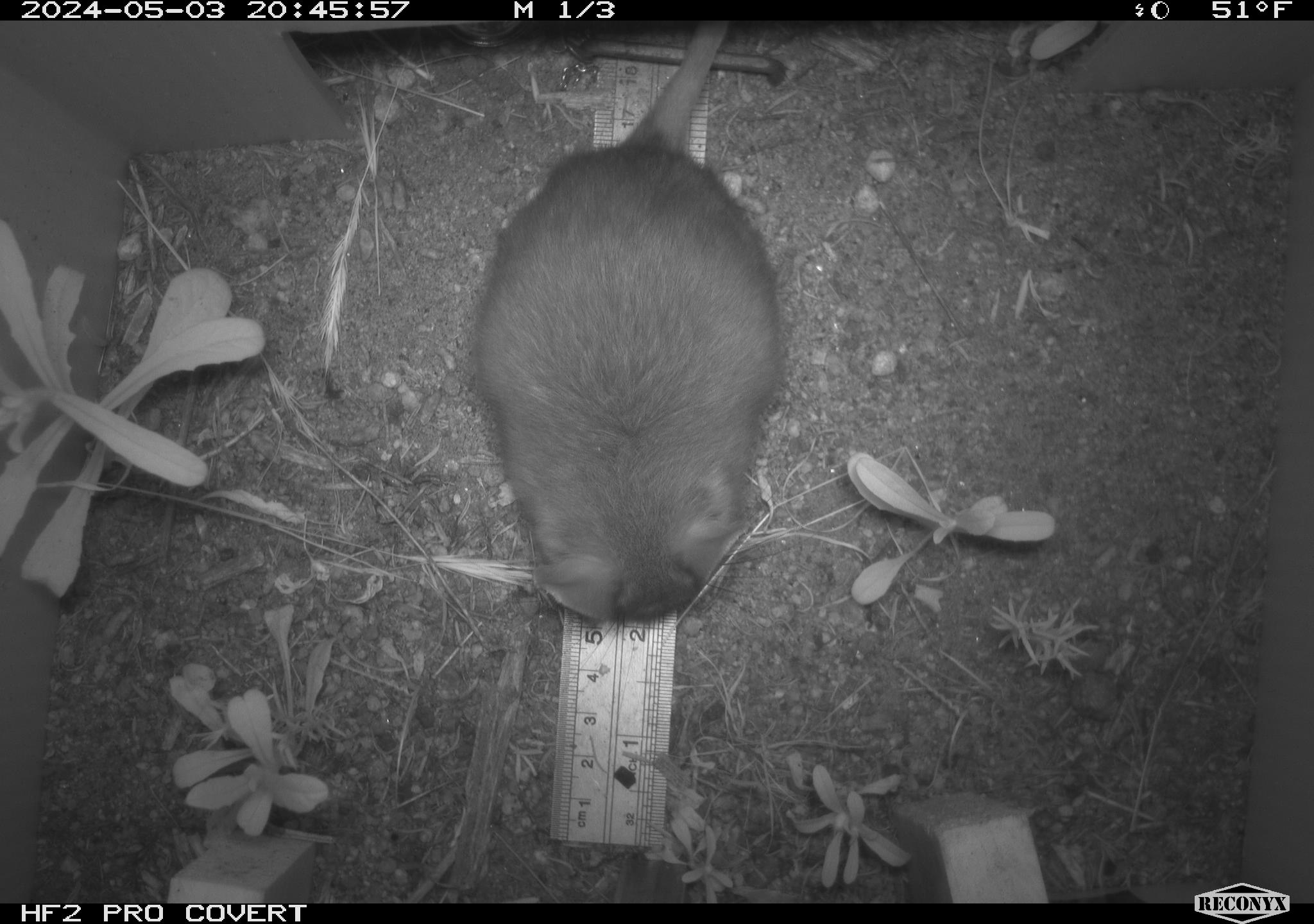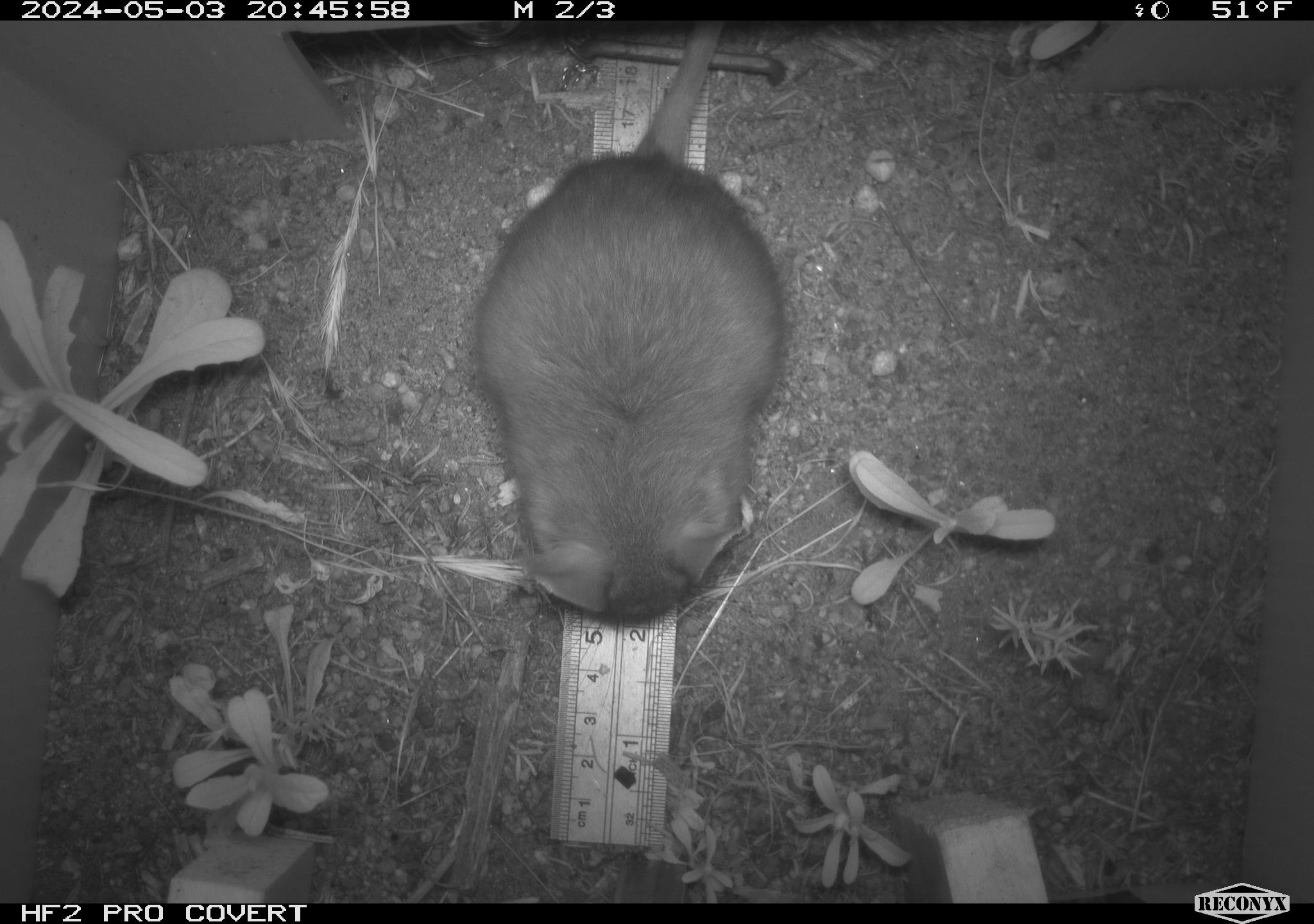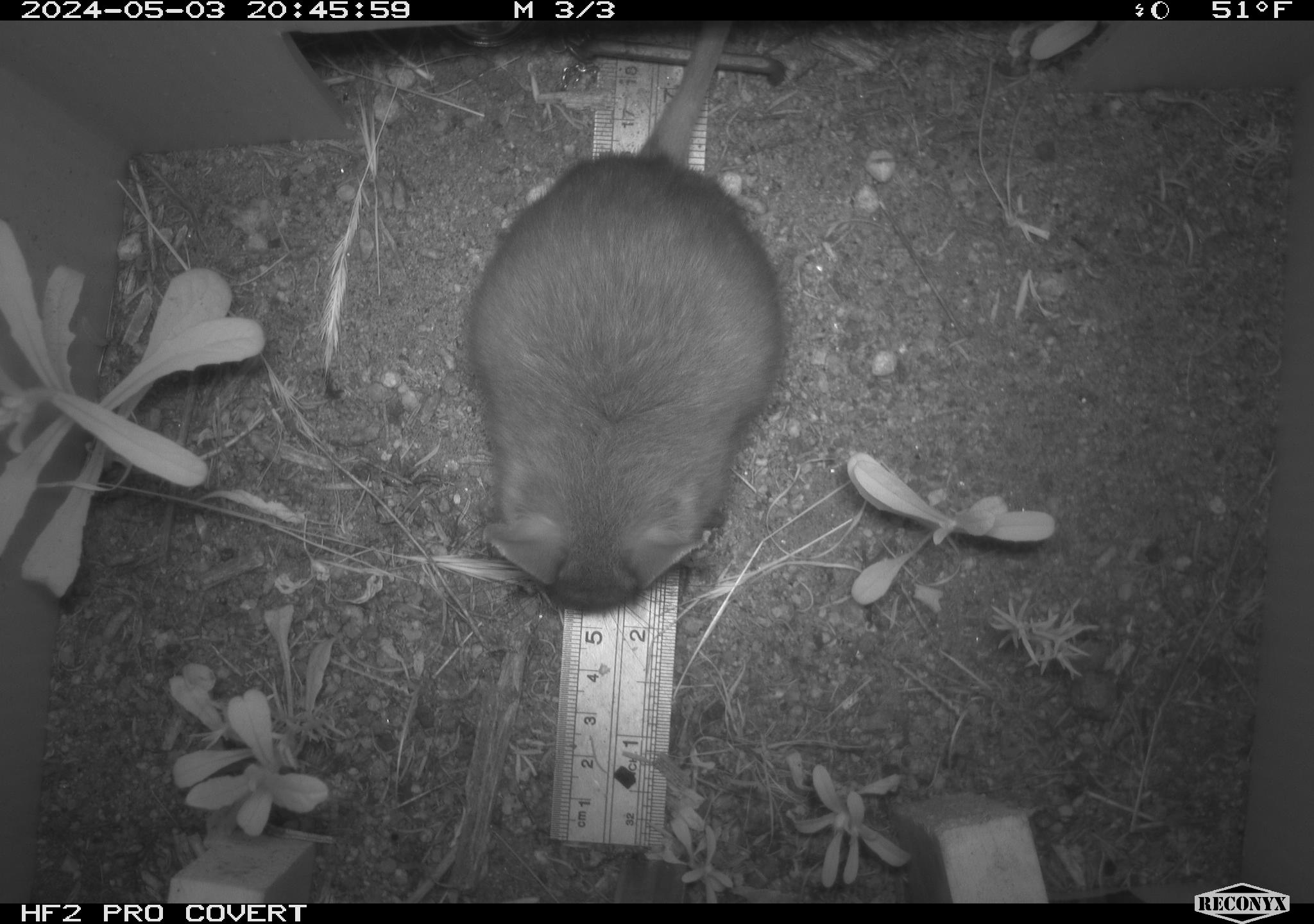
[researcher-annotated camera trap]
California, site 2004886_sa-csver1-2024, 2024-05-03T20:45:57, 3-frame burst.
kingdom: Animalia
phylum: Chordata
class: Mammalia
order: Rodentia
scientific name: Rodentia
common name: rodent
Rodent (Rodentia).